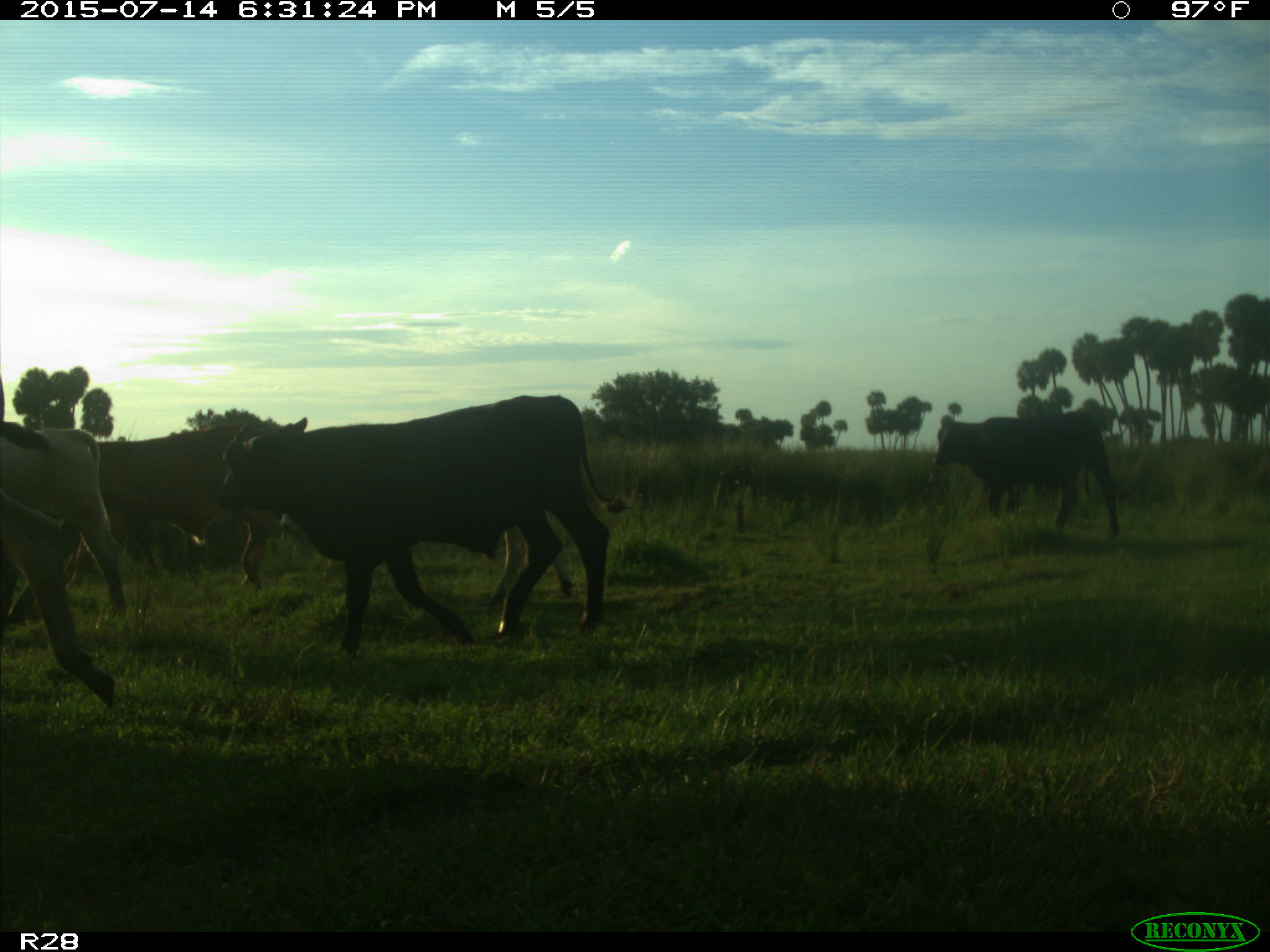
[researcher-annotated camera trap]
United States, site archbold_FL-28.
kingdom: Animalia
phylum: Chordata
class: Mammalia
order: Artiodactyla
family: Bovidae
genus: Bos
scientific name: Bos taurus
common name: domestic cow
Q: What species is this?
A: Bos taurus (domestic cow).